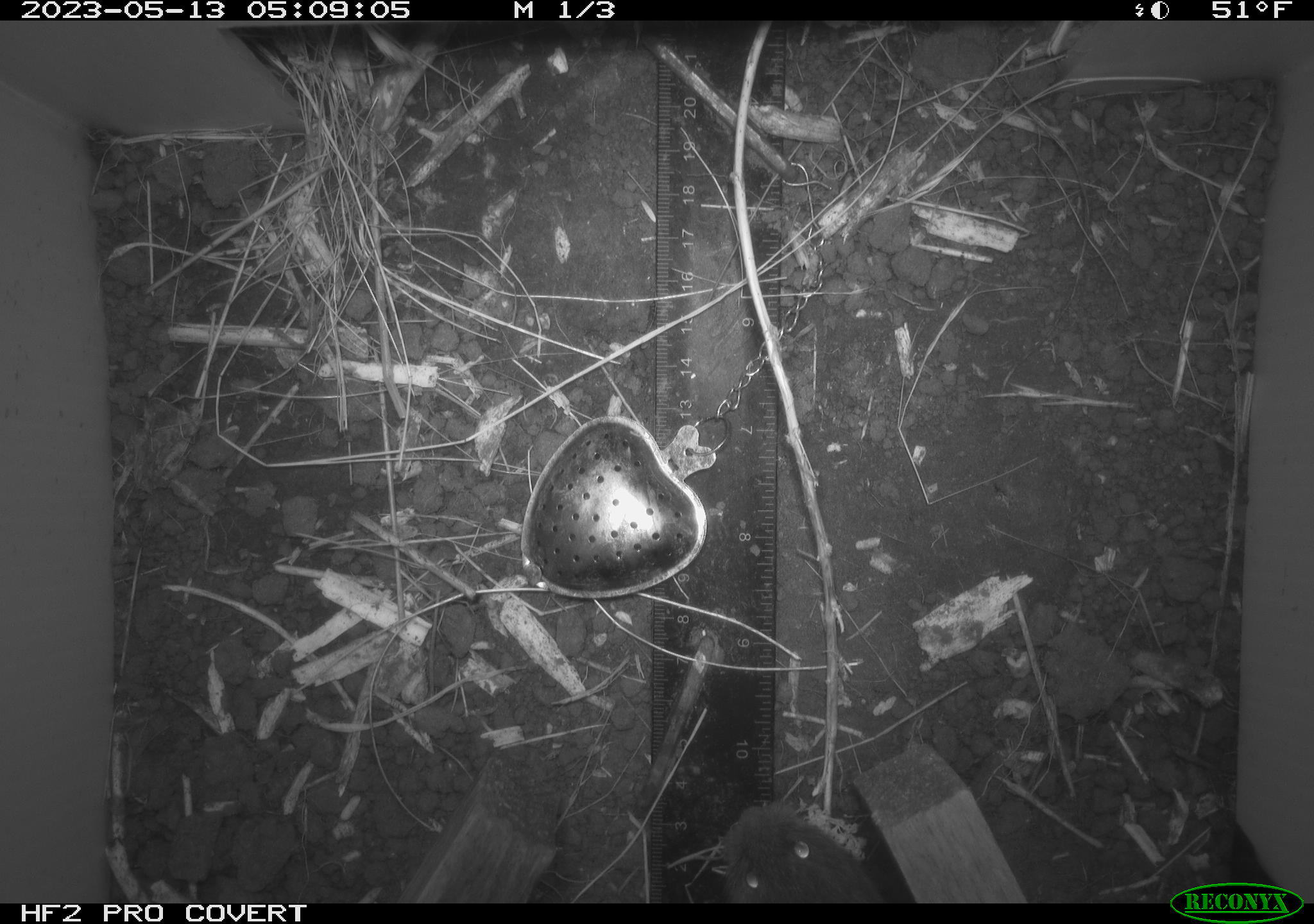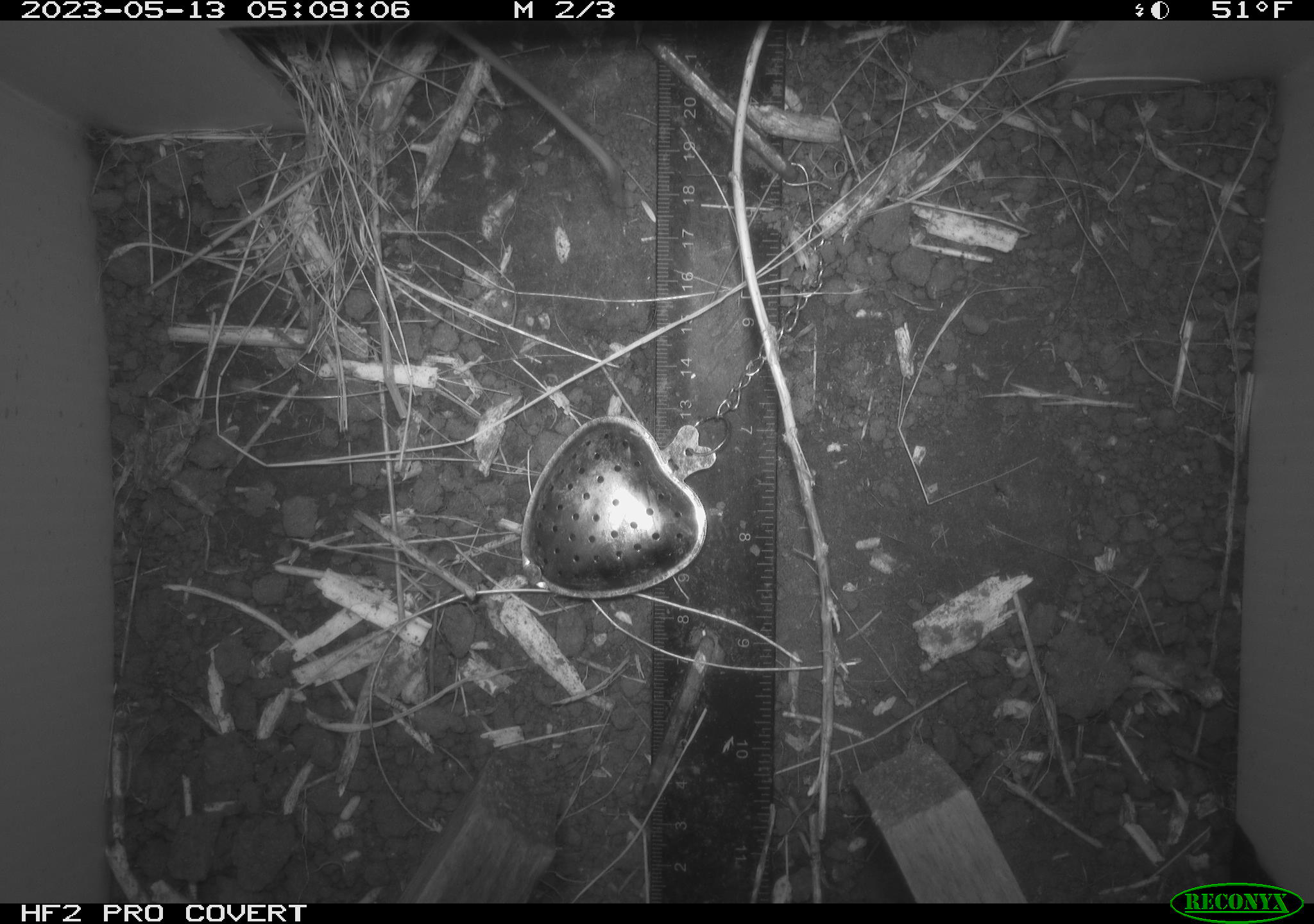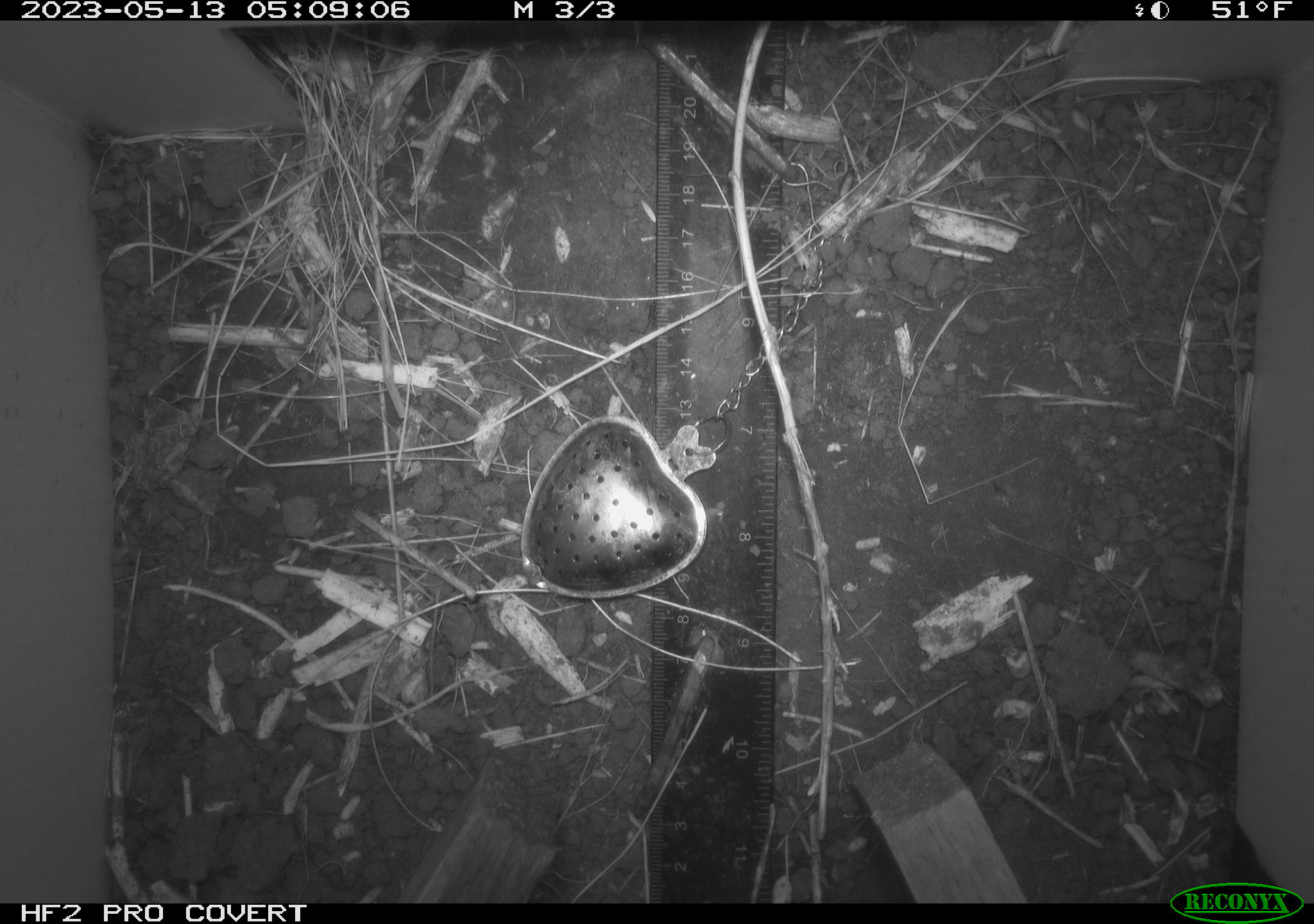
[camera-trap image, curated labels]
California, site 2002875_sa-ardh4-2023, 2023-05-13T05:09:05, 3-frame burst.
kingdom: Animalia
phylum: Chordata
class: Mammalia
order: Rodentia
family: Cricetidae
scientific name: Arvicolinae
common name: voles, lemmings, and muskrats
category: arvicolinae subfamily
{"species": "arvicolinae subfamily (voles, lemmings, and muskrats) (Arvicolinae)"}